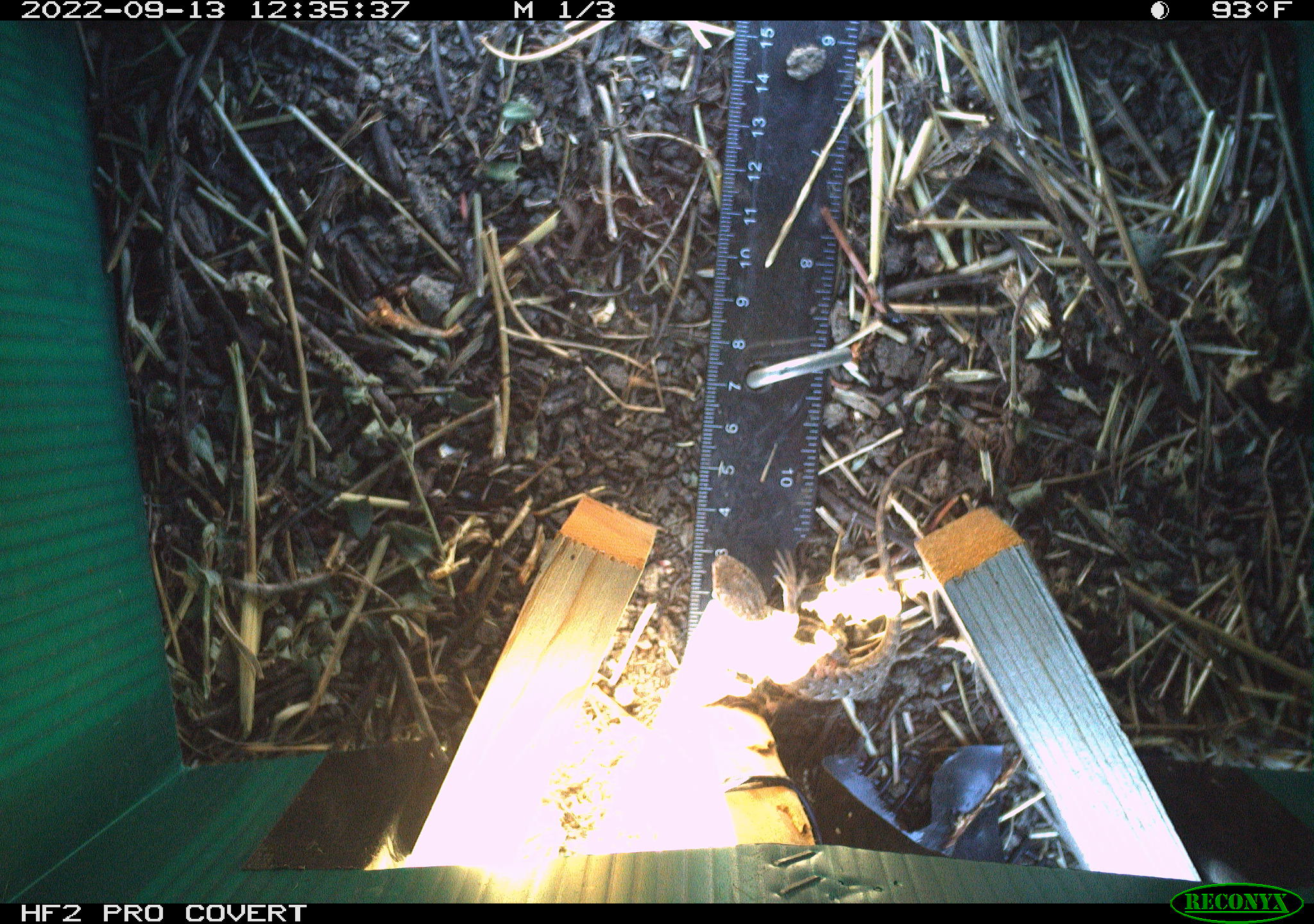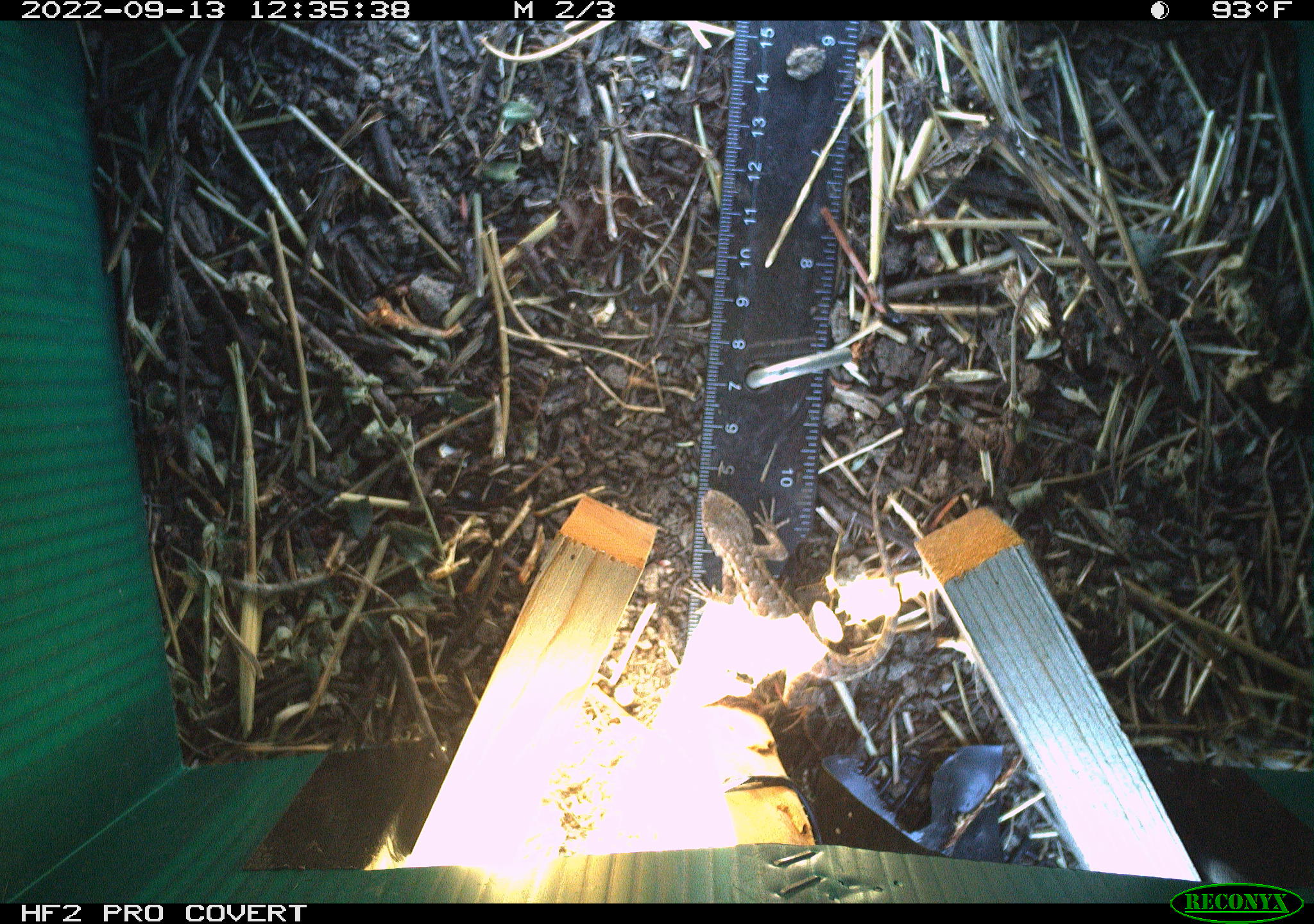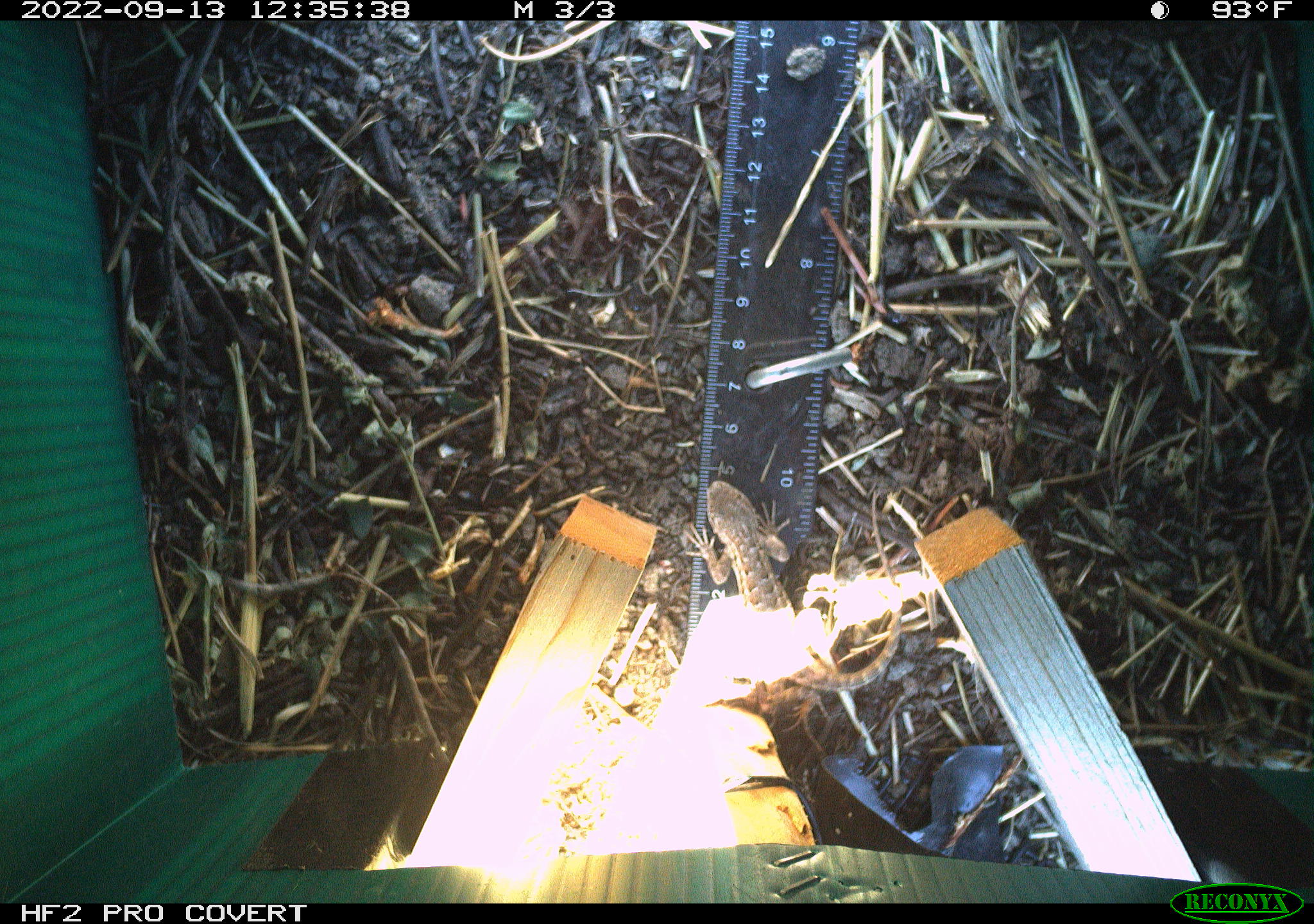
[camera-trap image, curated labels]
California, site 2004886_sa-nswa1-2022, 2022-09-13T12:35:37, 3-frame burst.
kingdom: Animalia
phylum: Chordata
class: Reptilia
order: Squamata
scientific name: Squamata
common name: lizards and snakes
Lizards and snakes (Squamata).